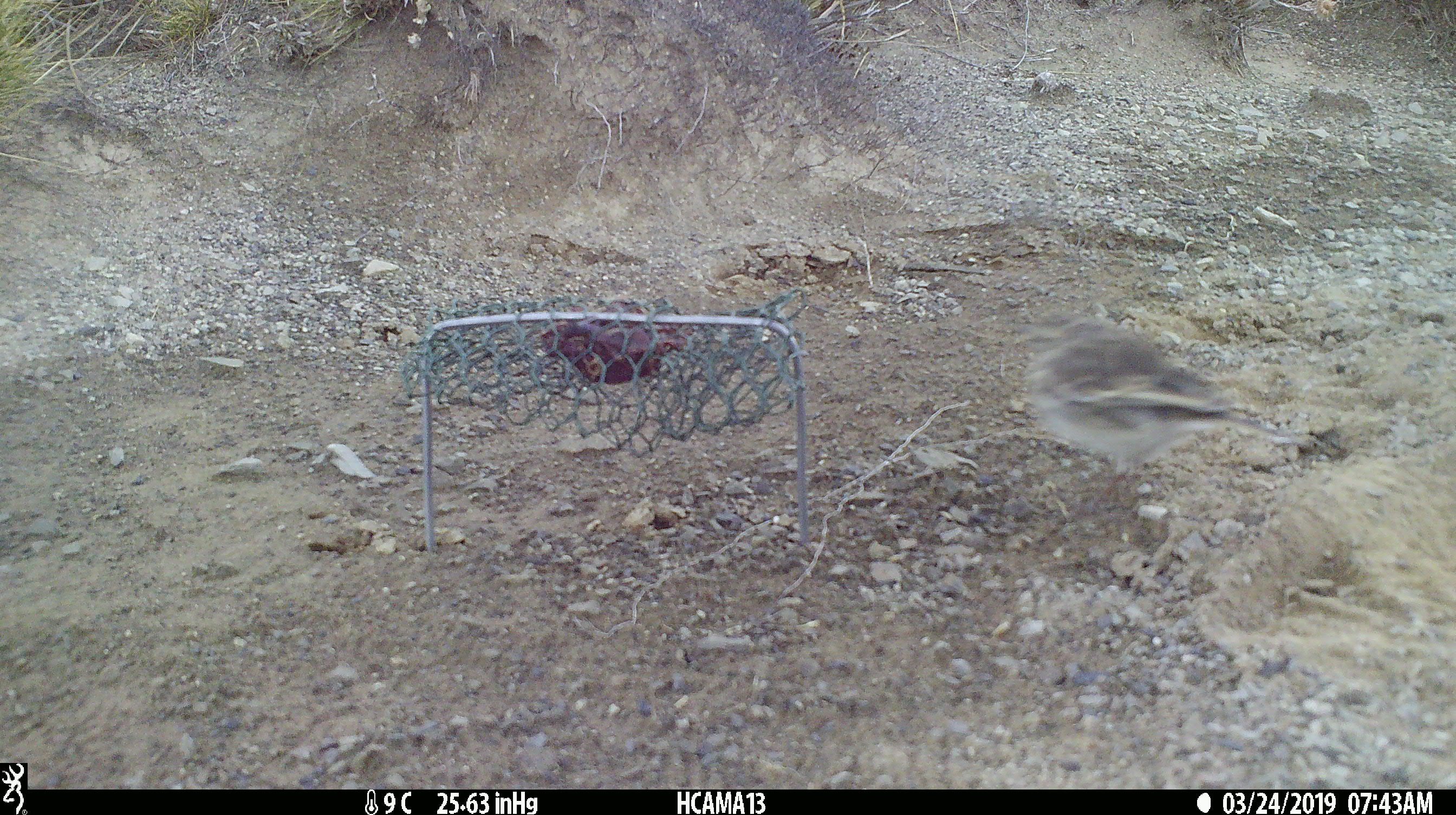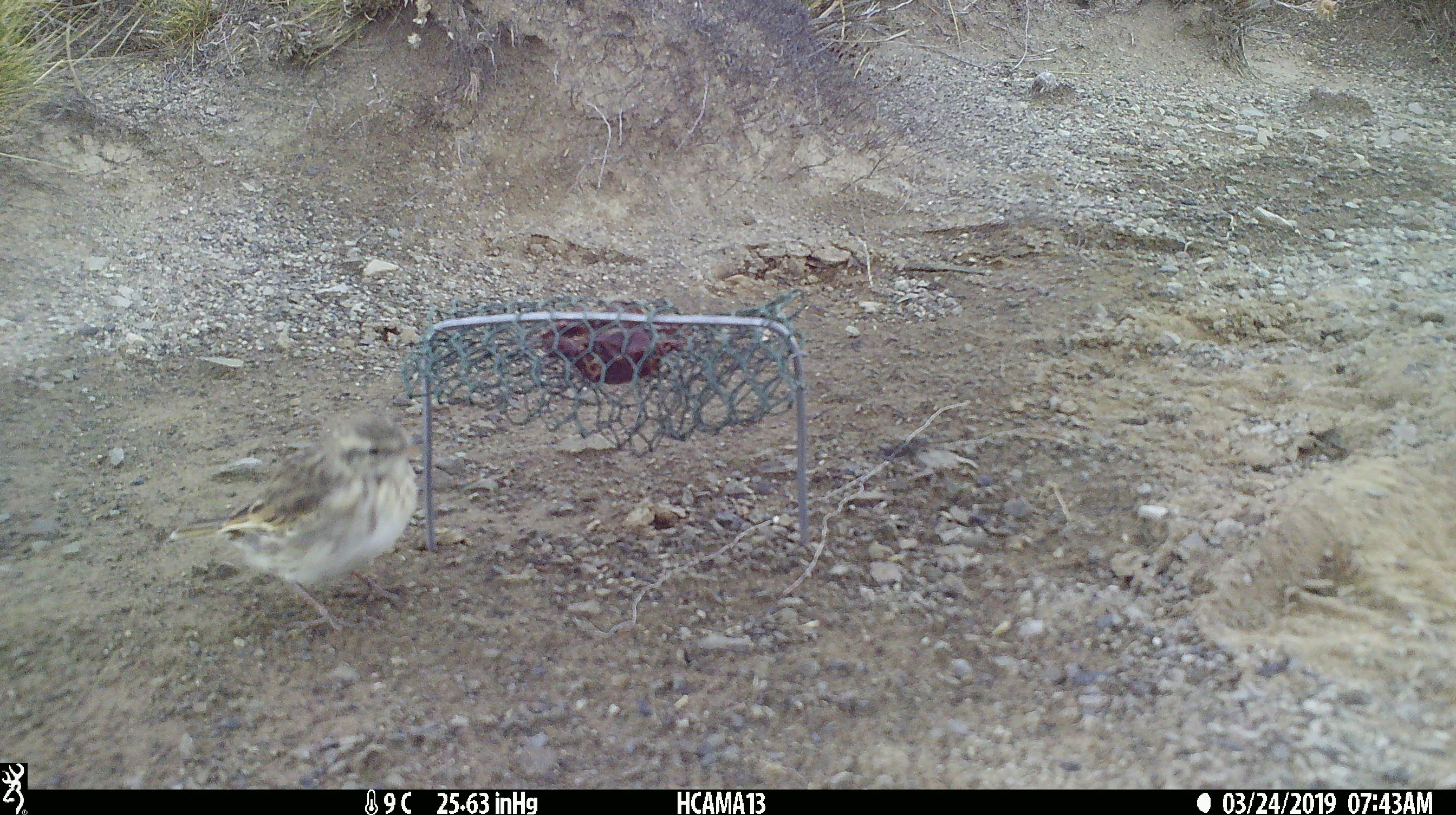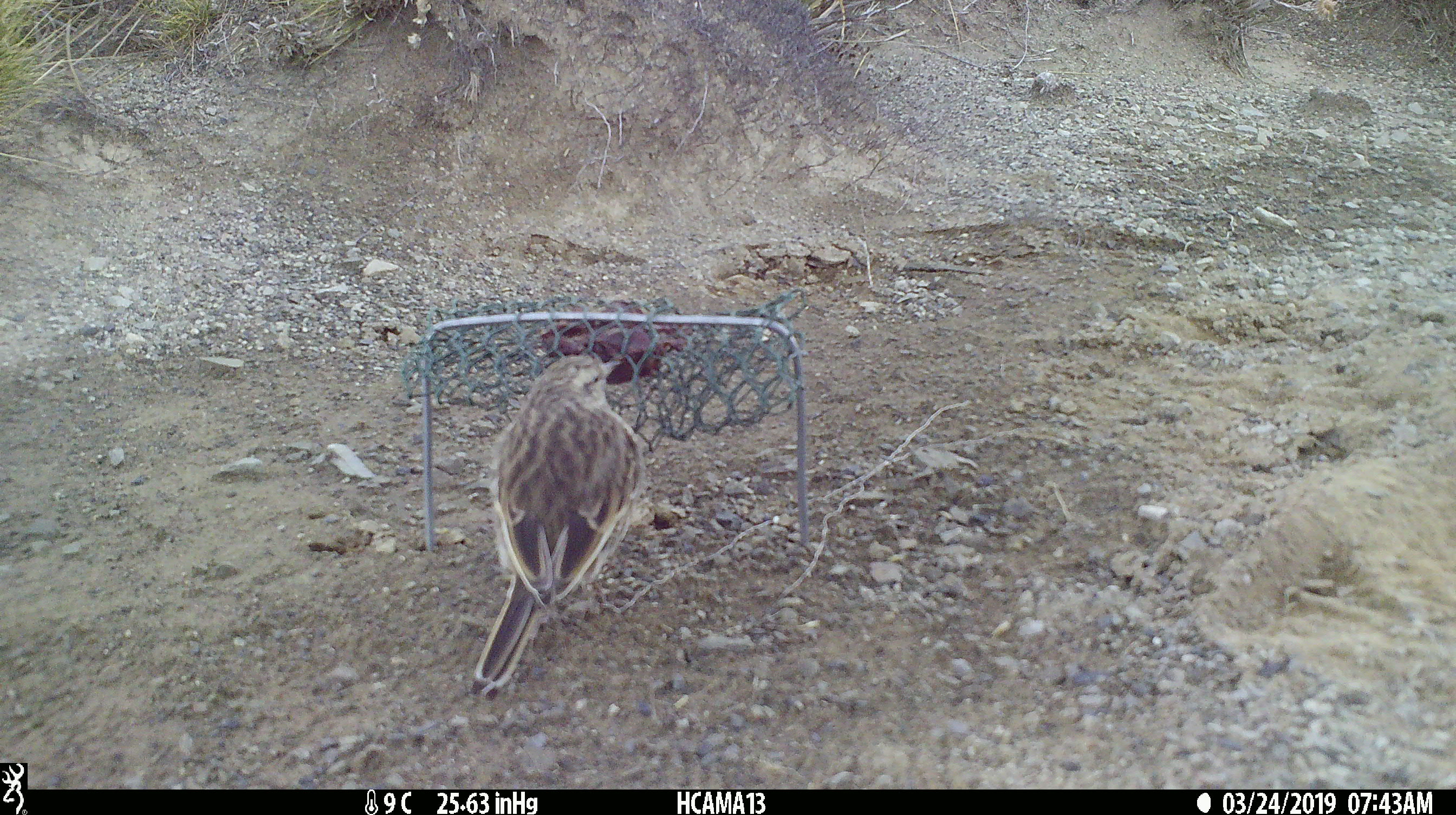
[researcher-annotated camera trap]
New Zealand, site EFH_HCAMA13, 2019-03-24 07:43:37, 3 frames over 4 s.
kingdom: Animalia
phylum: Chordata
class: Aves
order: Passeriformes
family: Motacillidae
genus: Anthus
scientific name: Anthus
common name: pipit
Pipit (Anthus).